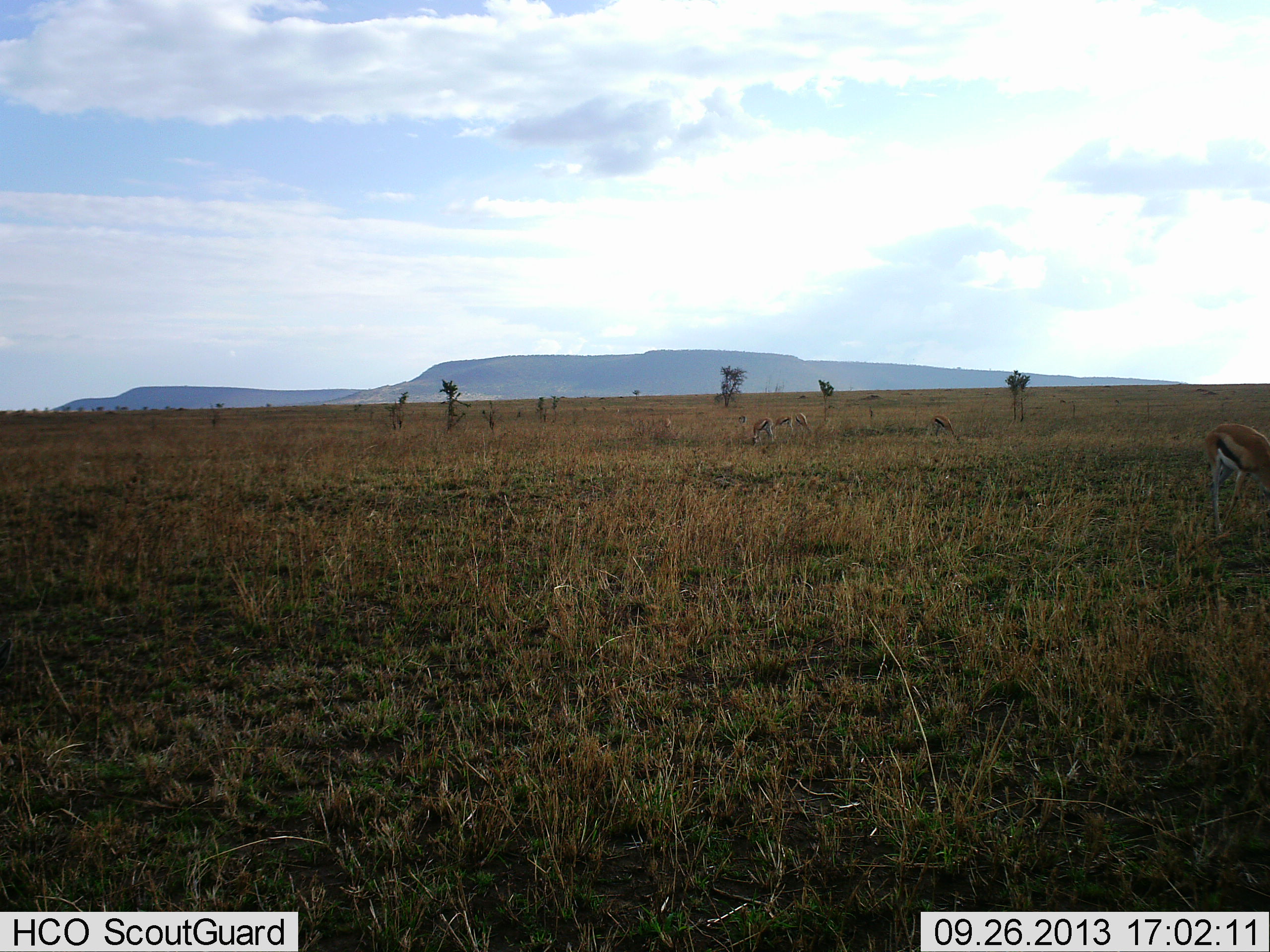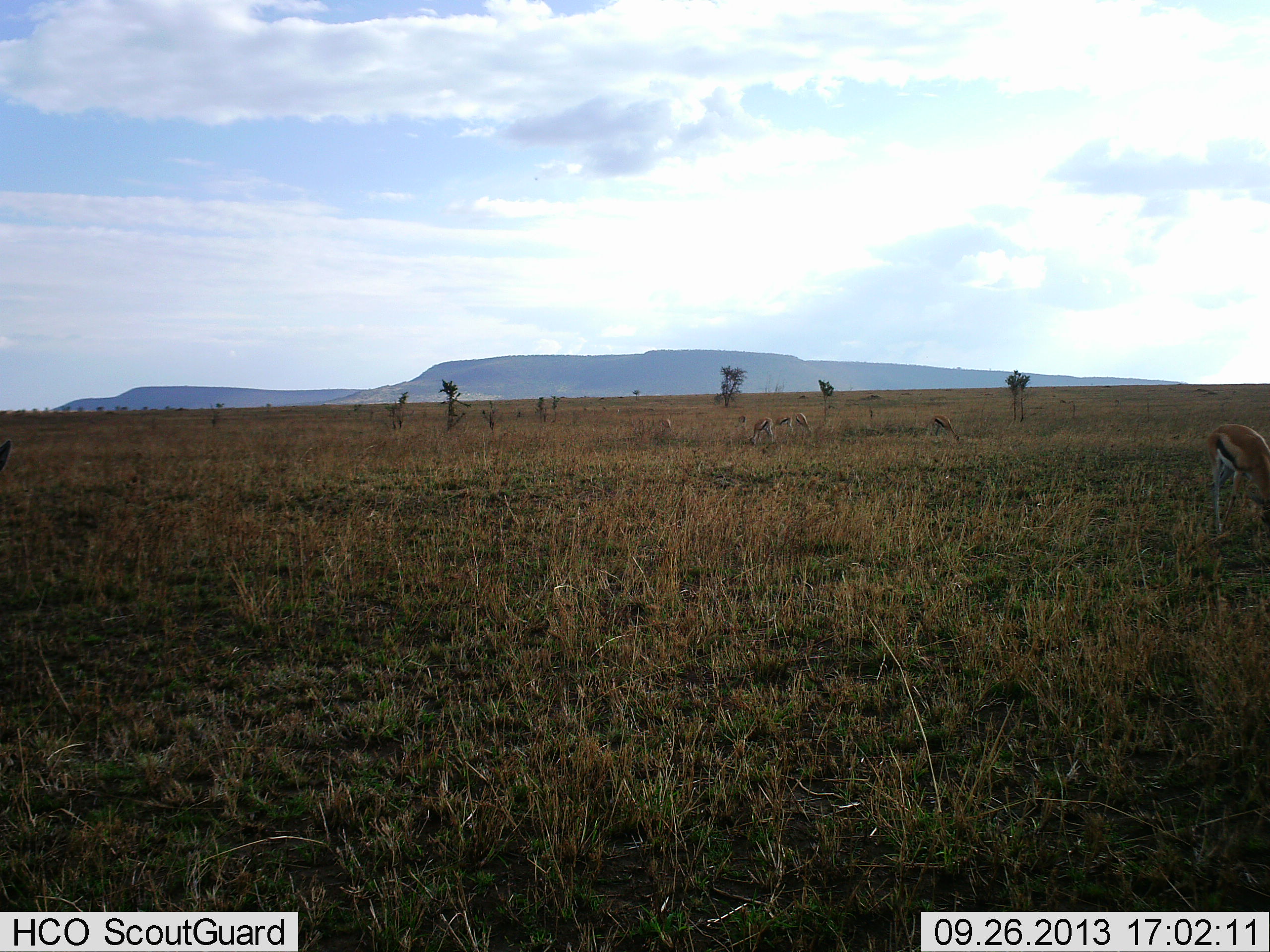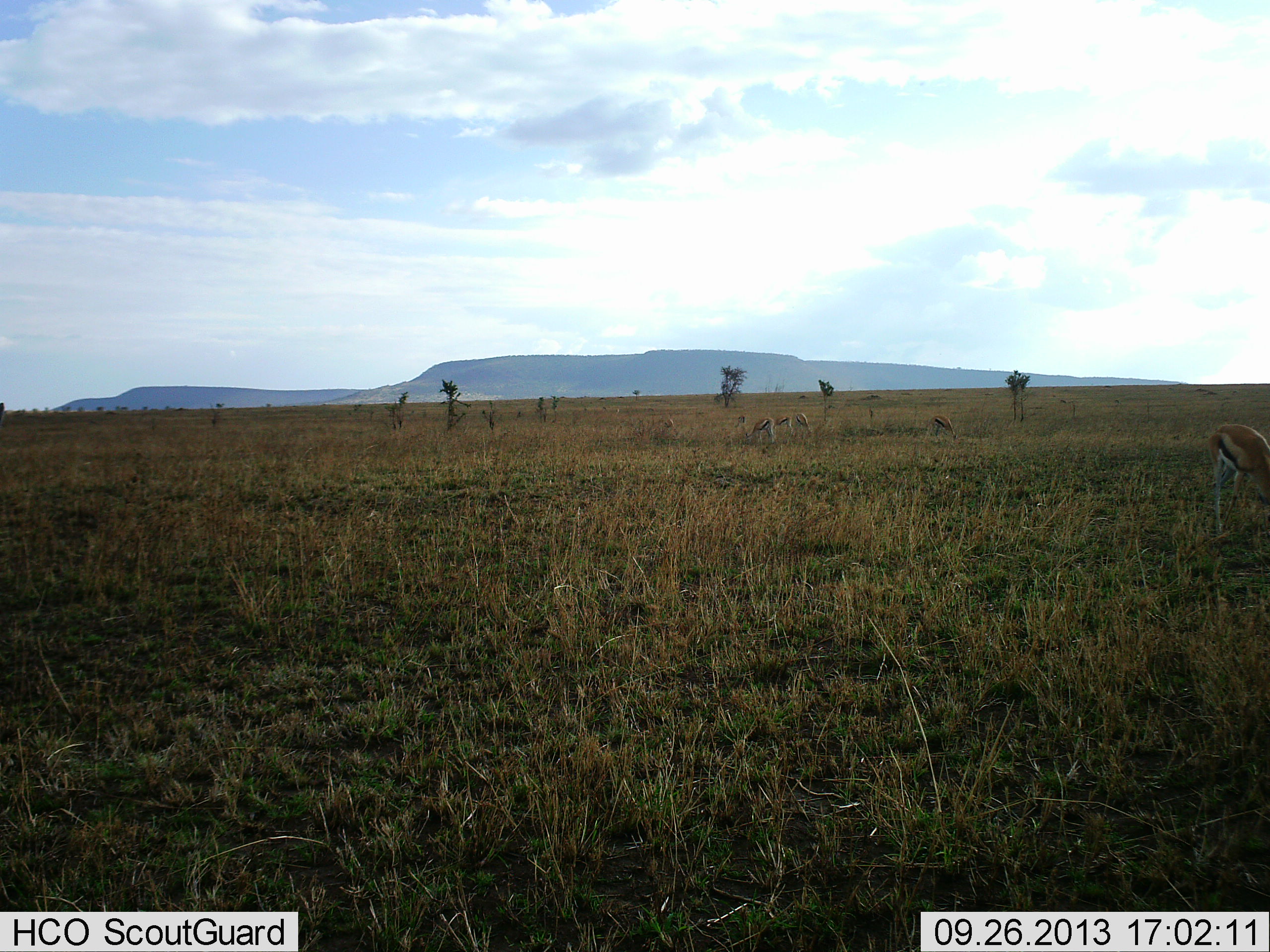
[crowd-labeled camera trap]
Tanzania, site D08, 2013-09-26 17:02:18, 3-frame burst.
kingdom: Animalia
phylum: Chordata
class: Mammalia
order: Artiodactyla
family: Bovidae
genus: Eudorcas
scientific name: Eudorcas thomsonii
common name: thomson's gazelle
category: gazellethomsons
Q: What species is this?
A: Gazellethomsons (thomson's gazelle) (Eudorcas thomsonii).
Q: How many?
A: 6.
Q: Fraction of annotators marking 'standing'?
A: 50%.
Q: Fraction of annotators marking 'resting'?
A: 0%.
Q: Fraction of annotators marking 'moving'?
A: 6%.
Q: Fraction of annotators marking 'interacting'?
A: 12%.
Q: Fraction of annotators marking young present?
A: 0%.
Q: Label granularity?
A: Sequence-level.